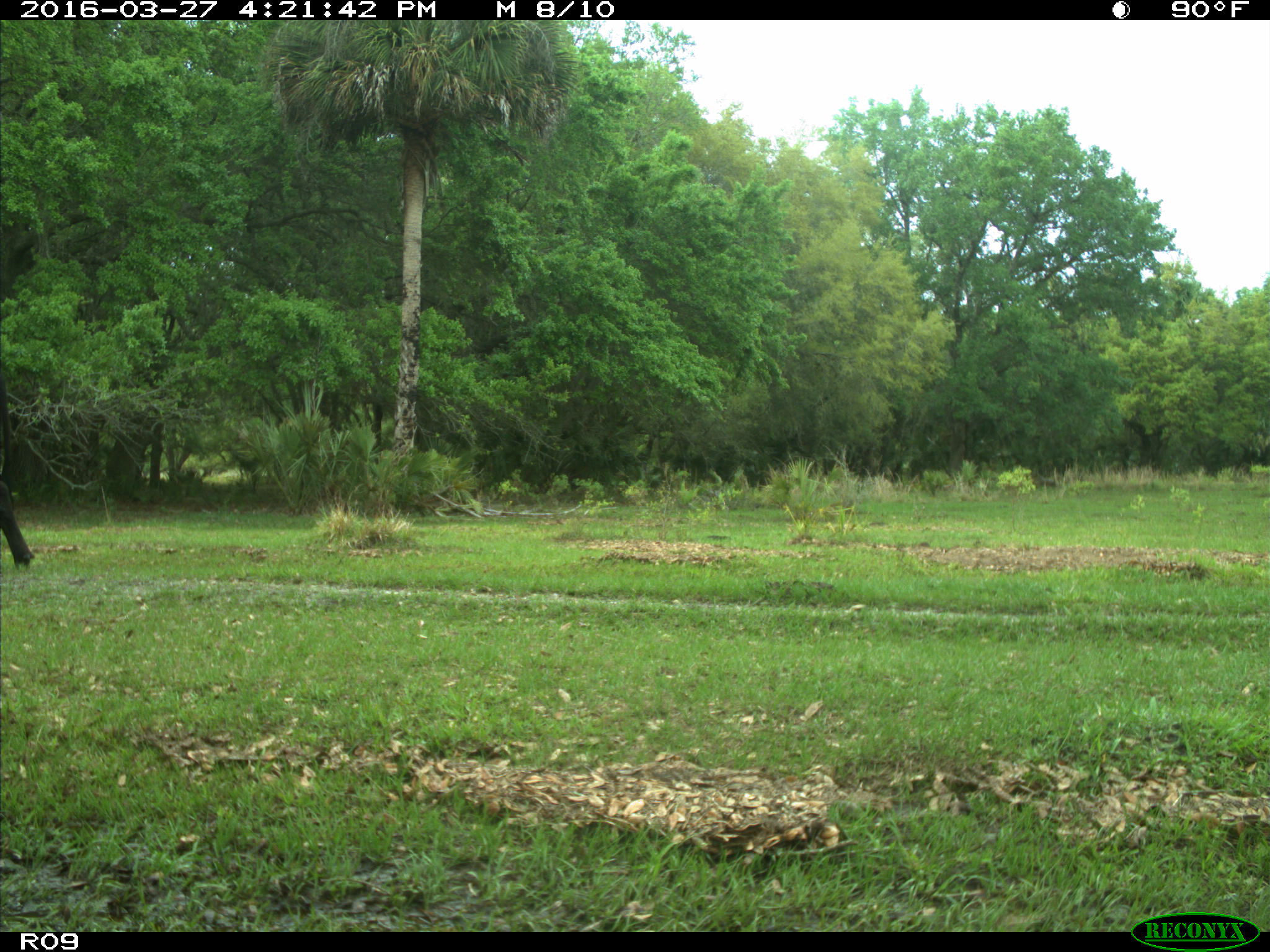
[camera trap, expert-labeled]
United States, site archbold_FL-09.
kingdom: Animalia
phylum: Chordata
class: Mammalia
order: Artiodactyla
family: Bovidae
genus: Bos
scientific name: Bos taurus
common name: domestic cow